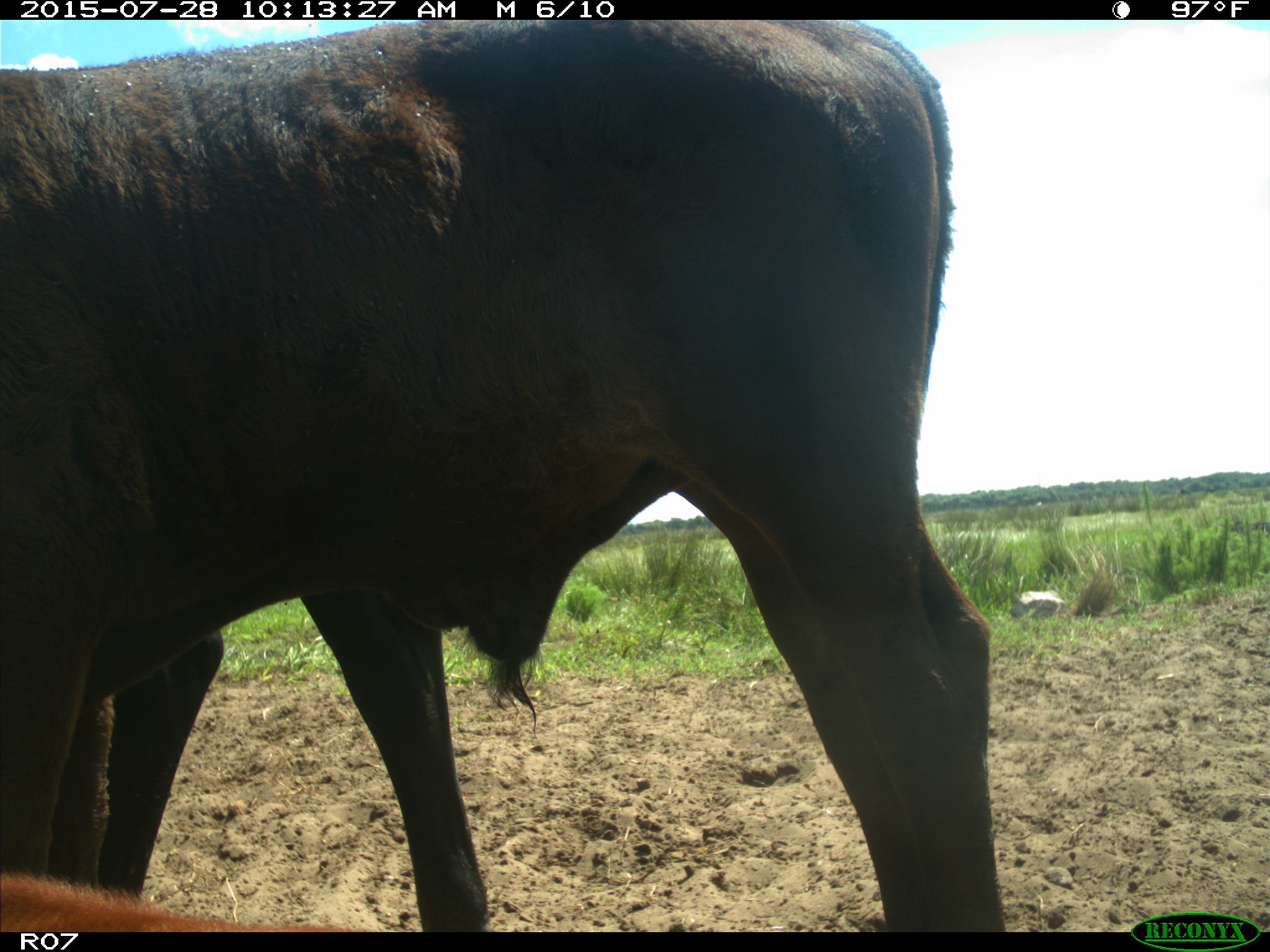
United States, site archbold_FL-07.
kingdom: Animalia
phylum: Chordata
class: Mammalia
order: Artiodactyla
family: Bovidae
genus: Bos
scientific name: Bos taurus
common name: domestic cow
Bos taurus (domestic cow).